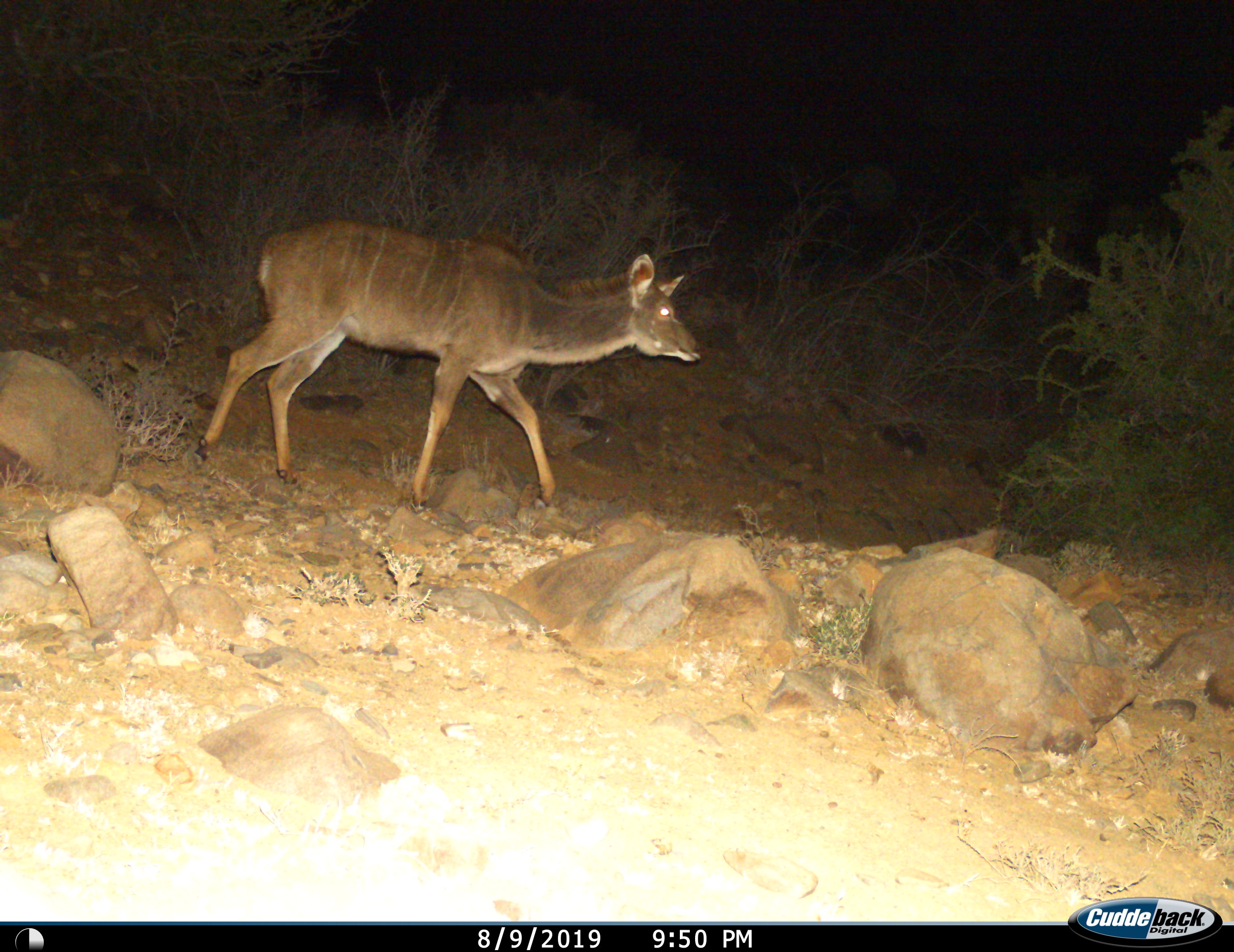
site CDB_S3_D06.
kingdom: Animalia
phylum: Chordata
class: Mammalia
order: Artiodactyla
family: Bovidae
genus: Tragelaphus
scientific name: Tragelaphus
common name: kudu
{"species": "kudu (Tragelaphus)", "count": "1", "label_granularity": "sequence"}